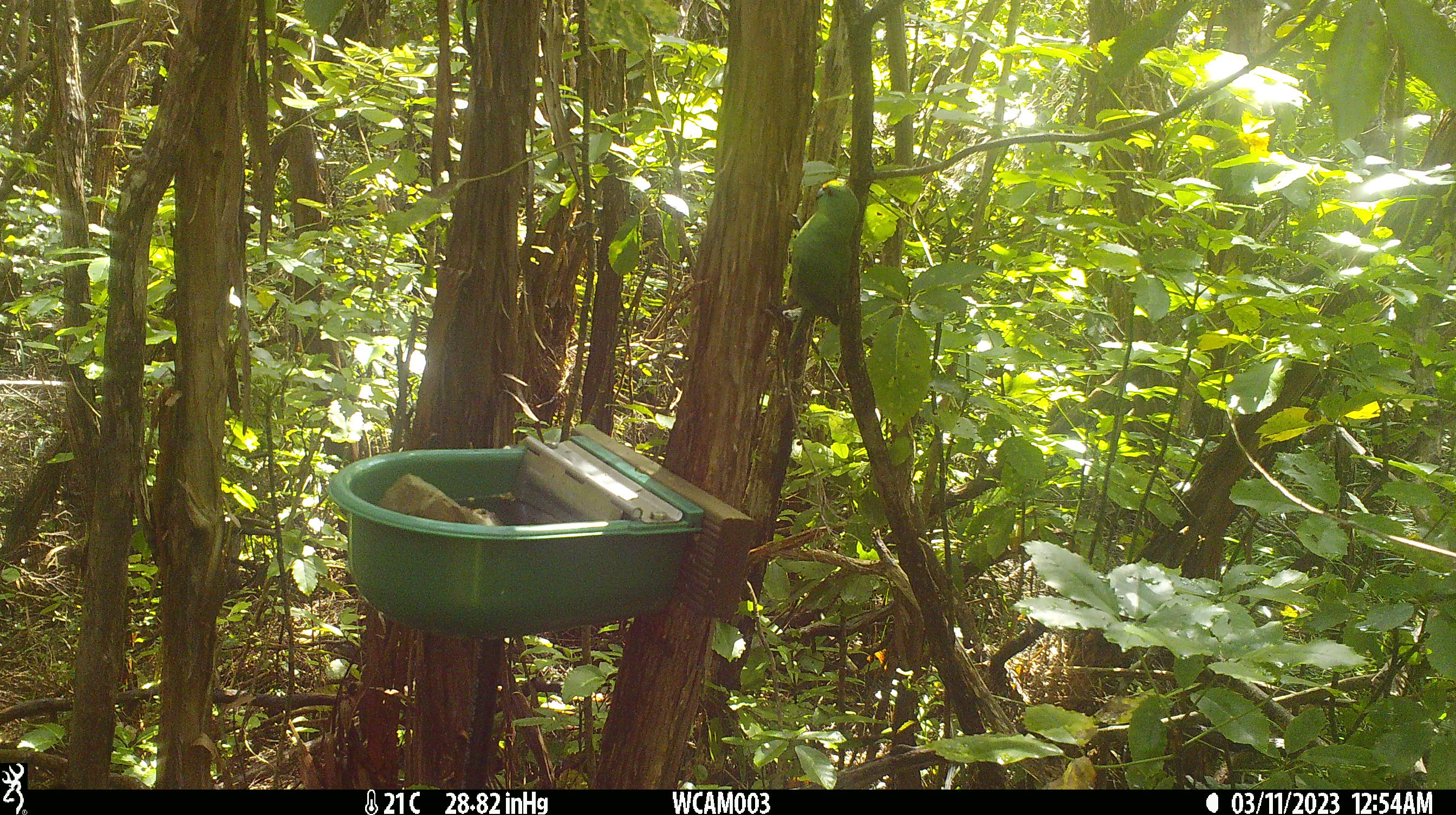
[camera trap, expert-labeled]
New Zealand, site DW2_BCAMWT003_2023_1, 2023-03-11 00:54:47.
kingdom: Animalia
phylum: Chordata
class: Aves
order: Psittaciformes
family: Psittaculidae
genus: Cyanoramphus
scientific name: Cyanoramphus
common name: parakeet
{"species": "parakeet (Cyanoramphus)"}